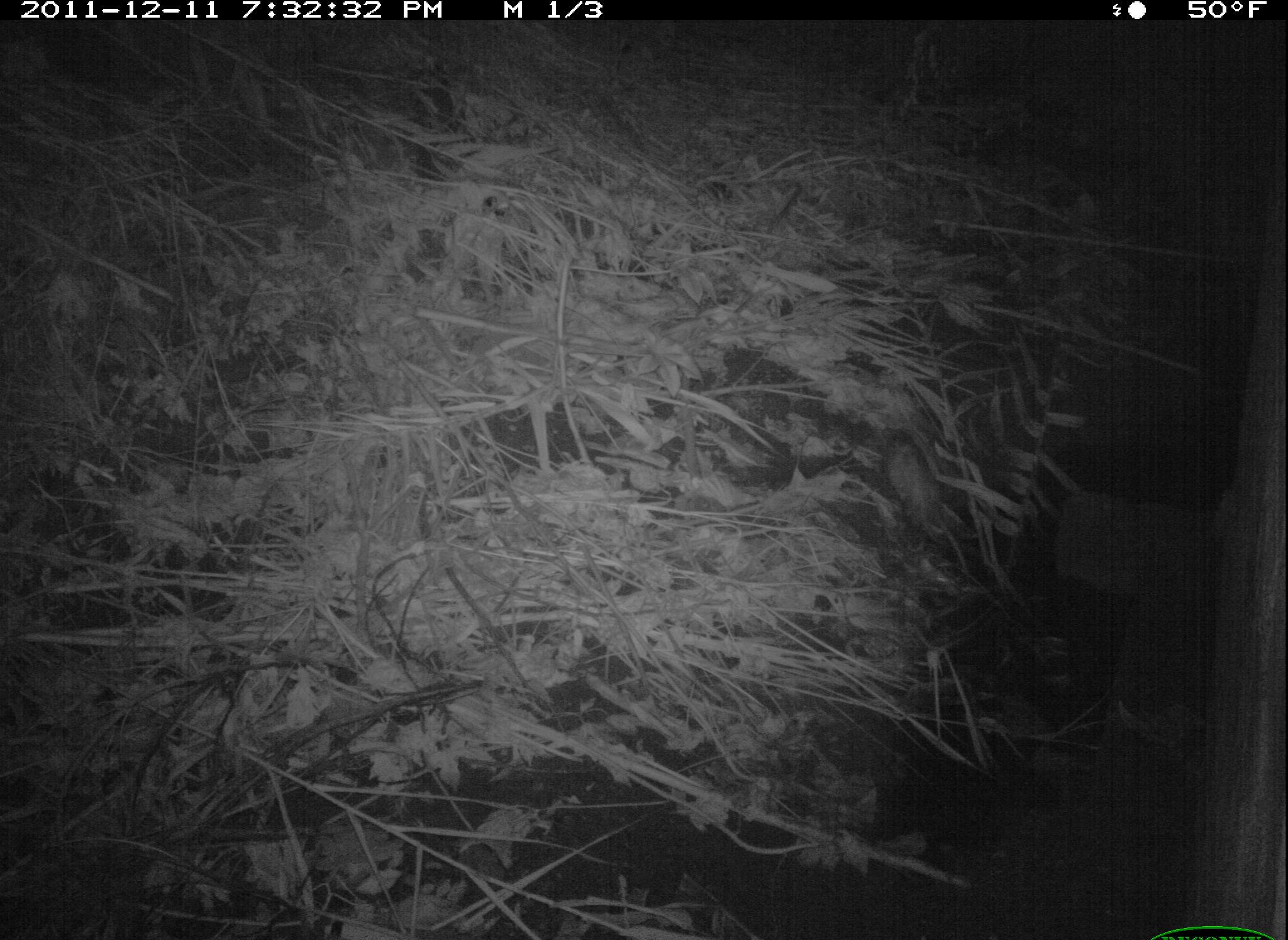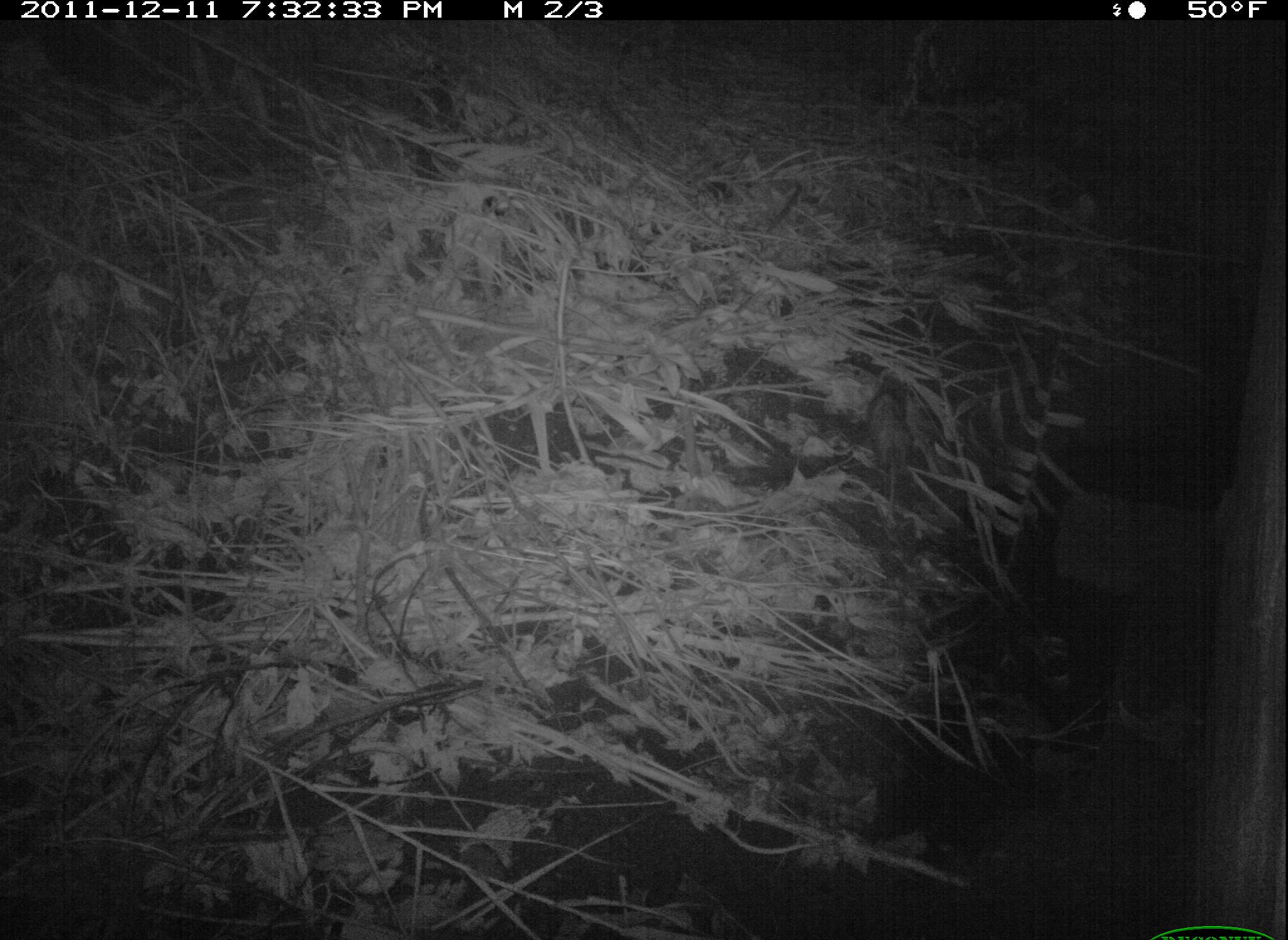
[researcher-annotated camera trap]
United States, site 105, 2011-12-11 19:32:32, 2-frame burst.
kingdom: Animalia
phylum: Chordata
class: Mammalia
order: Didelphimorphia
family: Didelphidae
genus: Didelphis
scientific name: Didelphis virginiana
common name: virginia opossum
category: opossum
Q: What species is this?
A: Opossum (virginia opossum) (Didelphis virginiana).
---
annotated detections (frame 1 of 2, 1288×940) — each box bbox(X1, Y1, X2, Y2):
opossum: bbox(860, 414, 997, 601)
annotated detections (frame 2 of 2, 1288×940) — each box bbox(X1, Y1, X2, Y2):
opossum: bbox(857, 351, 927, 546)